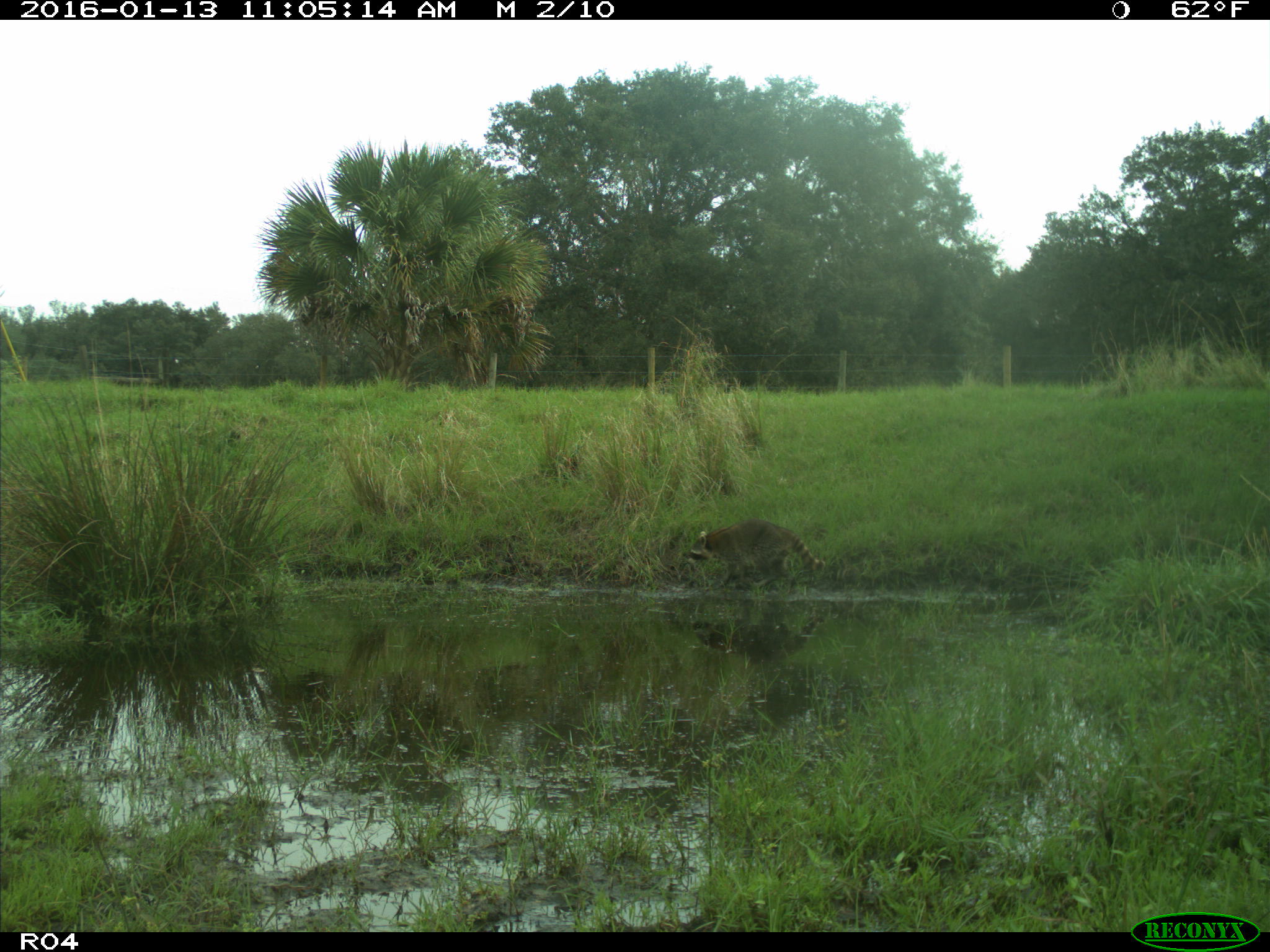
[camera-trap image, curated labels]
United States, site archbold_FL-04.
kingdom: Animalia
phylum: Chordata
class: Mammalia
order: Carnivora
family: Procyonidae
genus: Procyon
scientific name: Procyon lotor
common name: common raccoon